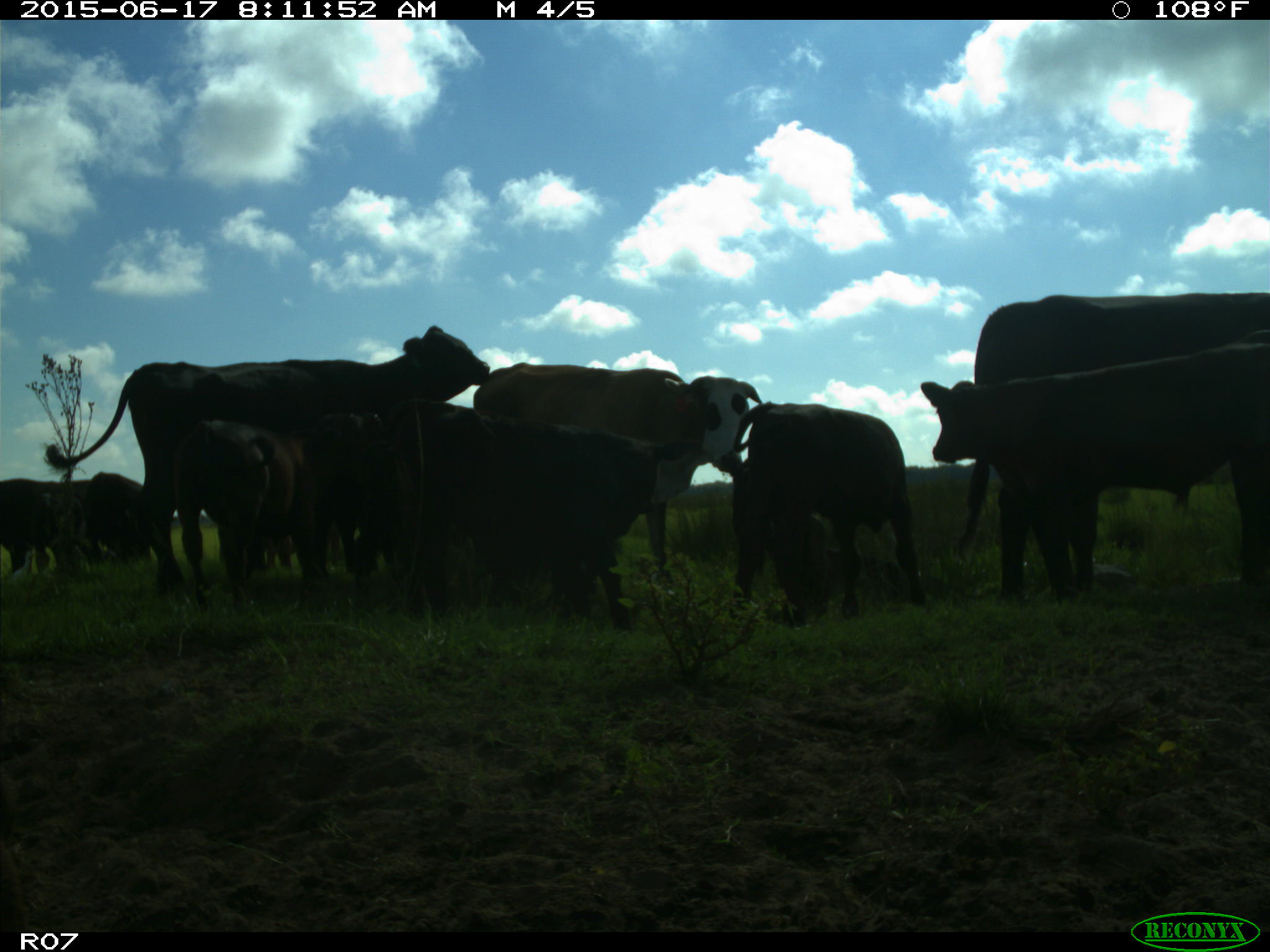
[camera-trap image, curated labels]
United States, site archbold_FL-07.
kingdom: Animalia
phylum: Chordata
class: Mammalia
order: Artiodactyla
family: Bovidae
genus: Bos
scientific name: Bos taurus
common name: domestic cow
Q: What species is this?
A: Bos taurus (domestic cow).